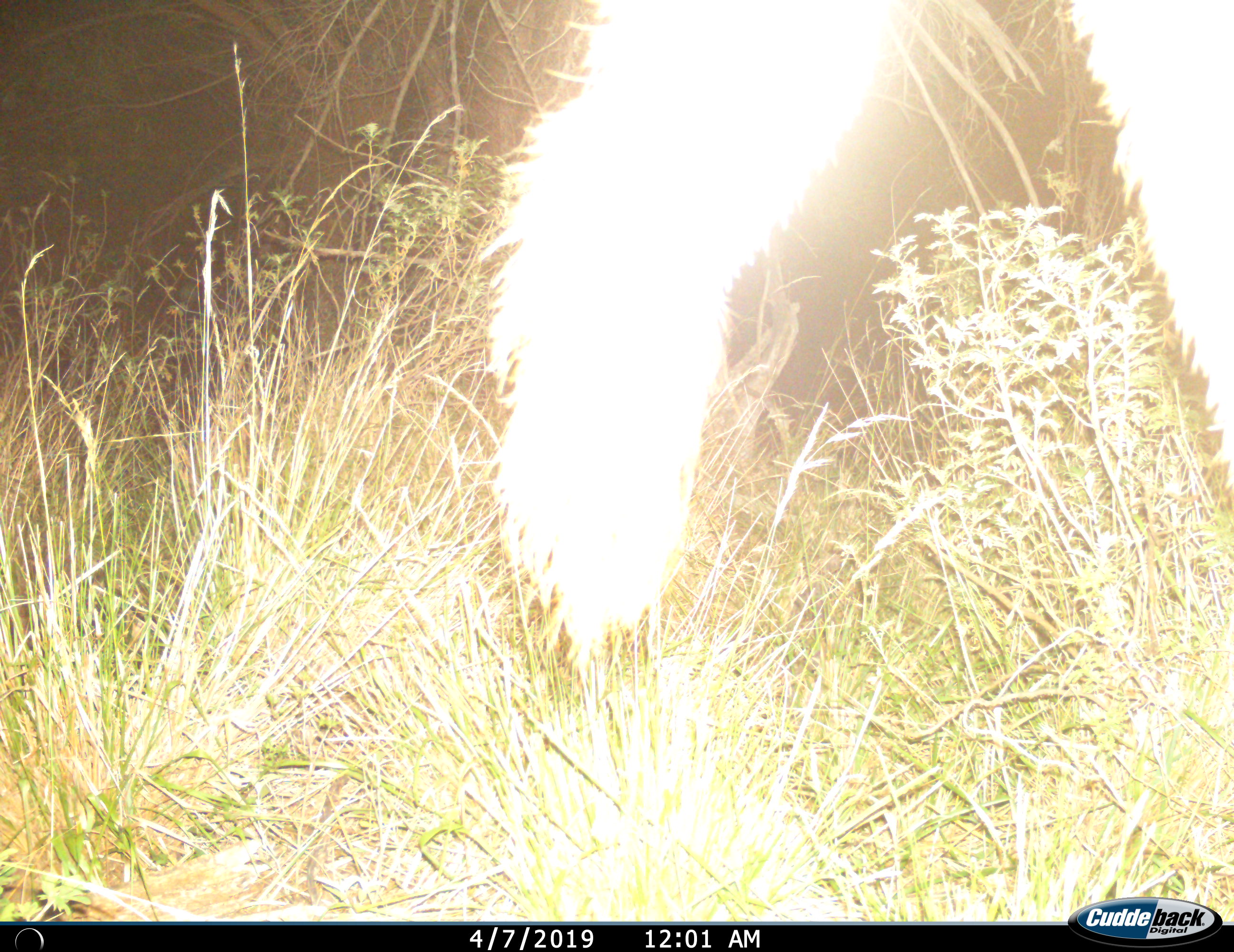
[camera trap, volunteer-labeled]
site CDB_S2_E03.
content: unidentified animal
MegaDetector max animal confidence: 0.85